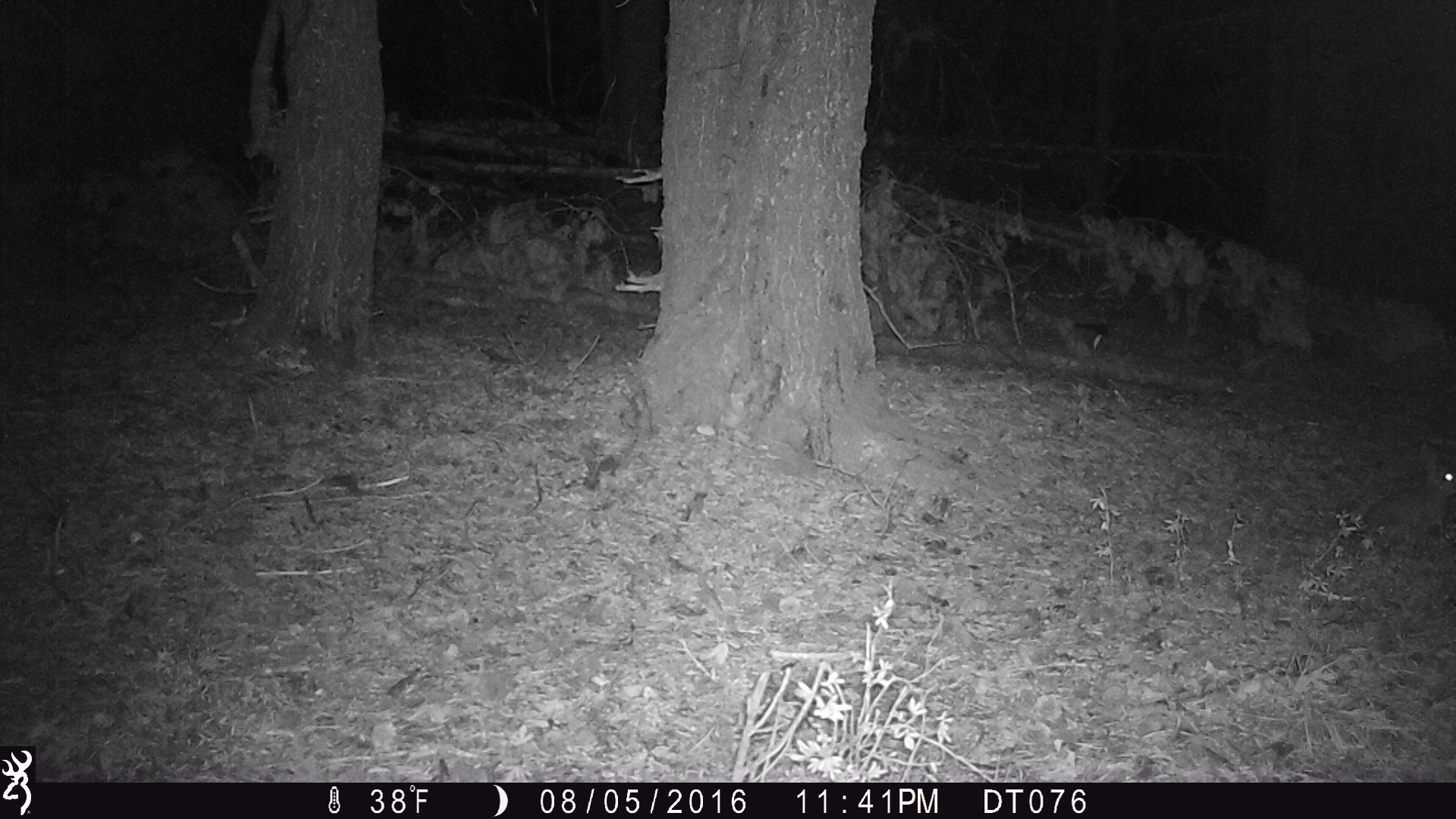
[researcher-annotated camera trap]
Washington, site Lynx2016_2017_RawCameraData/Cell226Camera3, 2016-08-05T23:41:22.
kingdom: Animalia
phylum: Chordata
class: Mammalia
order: Lagomorpha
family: Leporidae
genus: Lepus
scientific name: Lepus americanus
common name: snowshoe hare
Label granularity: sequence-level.